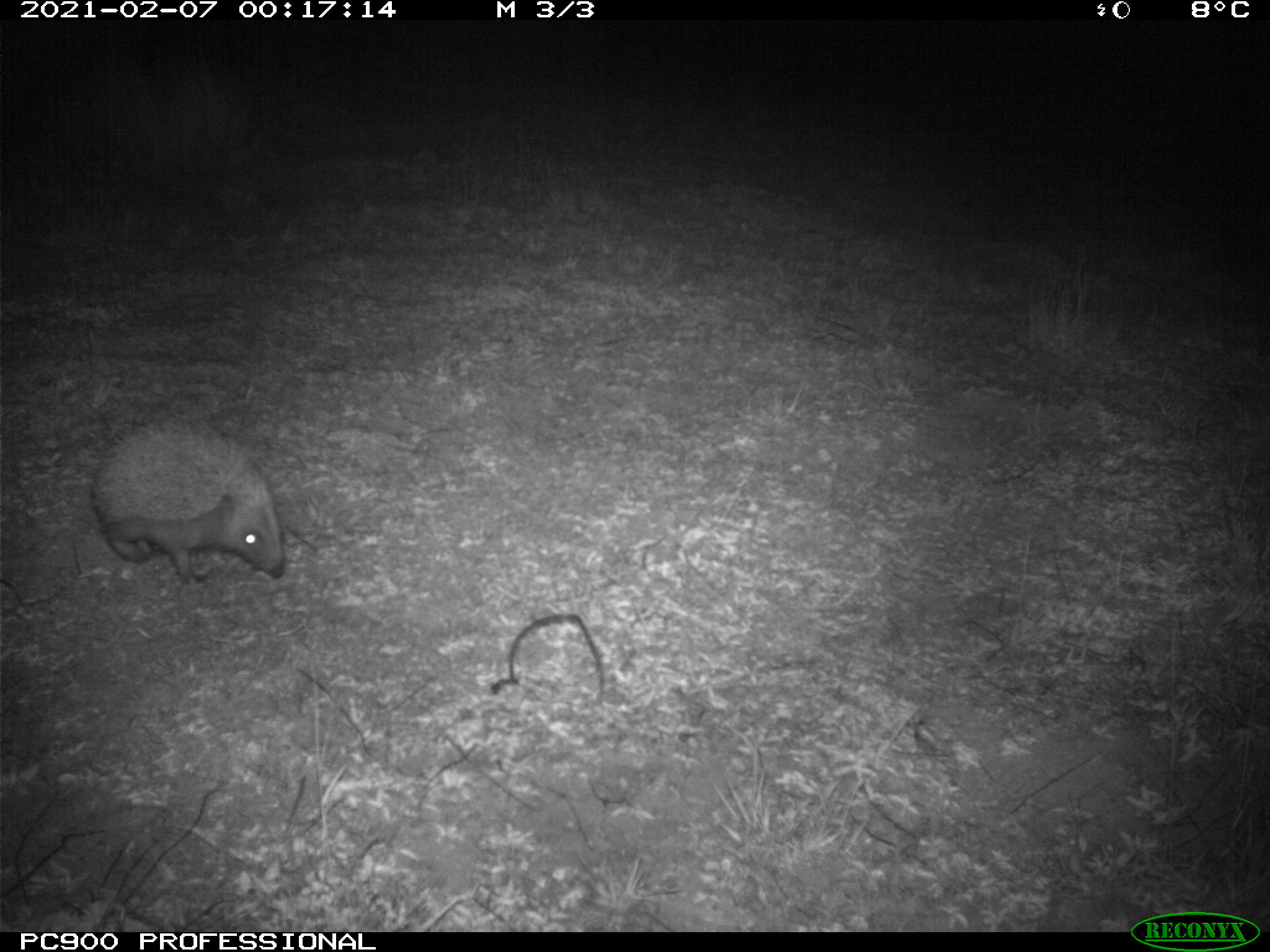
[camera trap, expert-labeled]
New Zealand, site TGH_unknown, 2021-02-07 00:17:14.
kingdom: Animalia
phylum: Chordata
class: Mammalia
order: Eulipotyphla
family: Erinaceidae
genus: Erinaceus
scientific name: Erinaceus europaeus europaeus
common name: european hedgehog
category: hedgehog